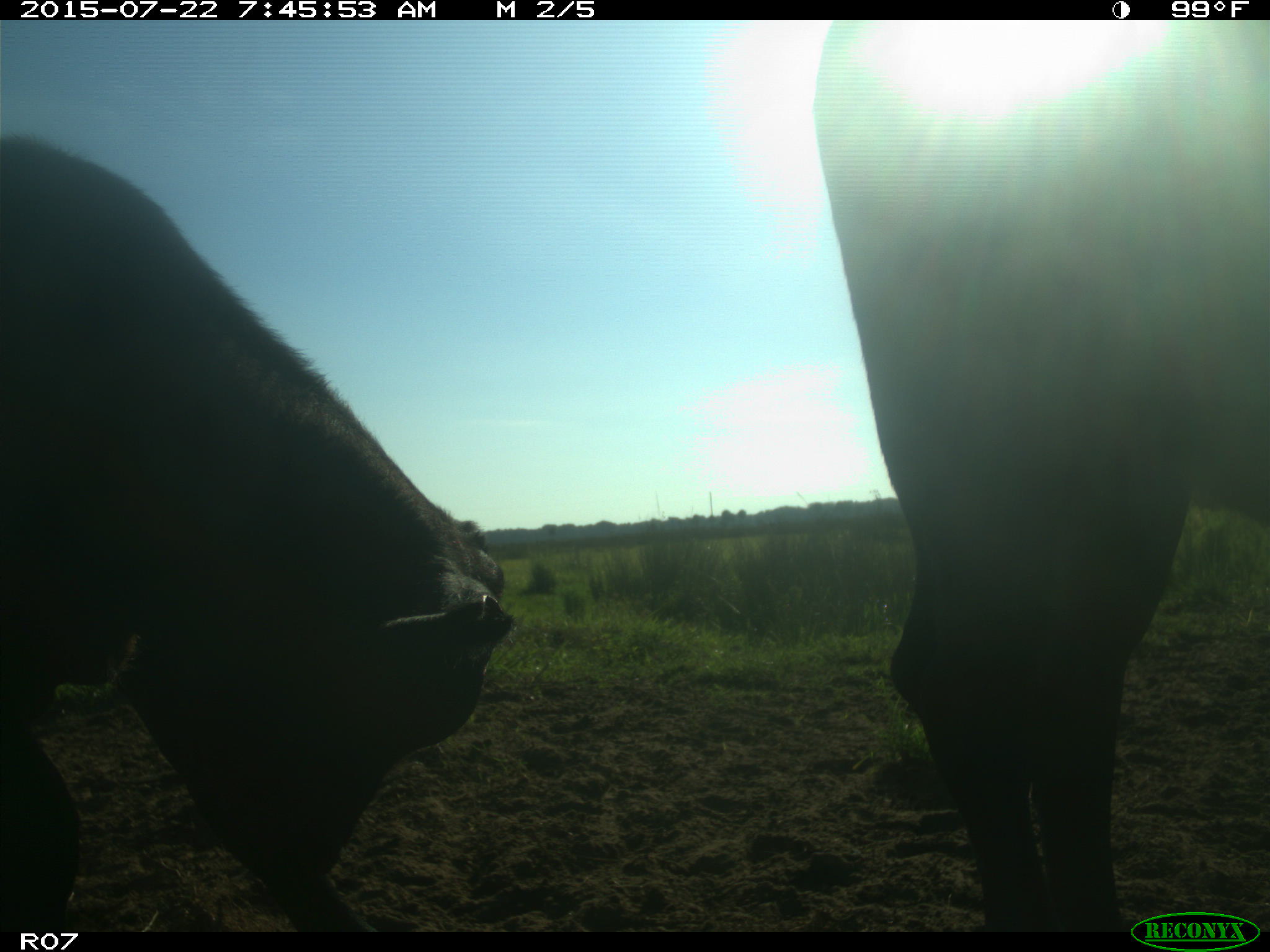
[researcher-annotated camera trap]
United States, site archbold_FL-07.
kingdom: Animalia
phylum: Chordata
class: Mammalia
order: Carnivora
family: Procyonidae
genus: Procyon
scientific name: Procyon lotor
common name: common raccoon